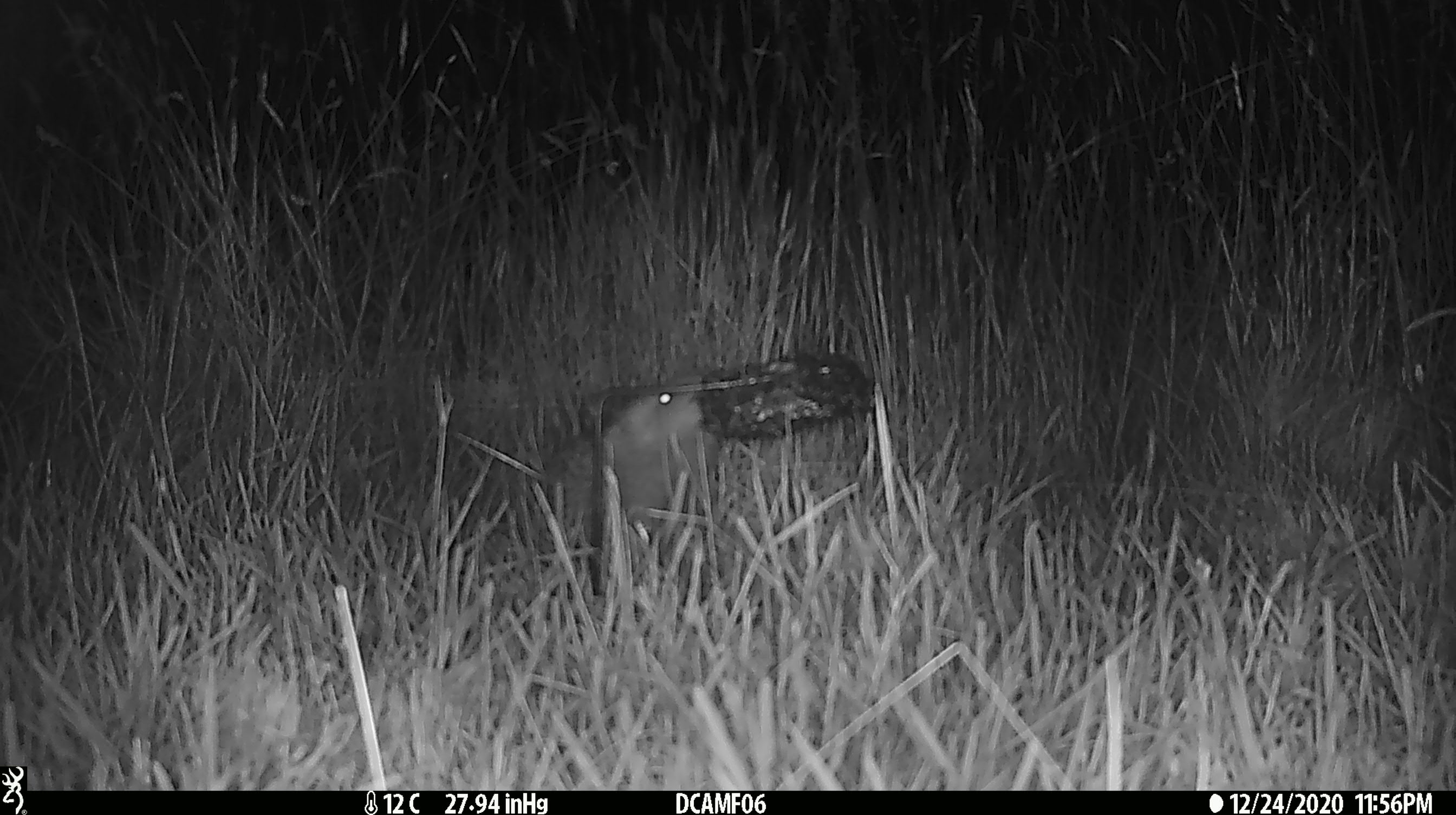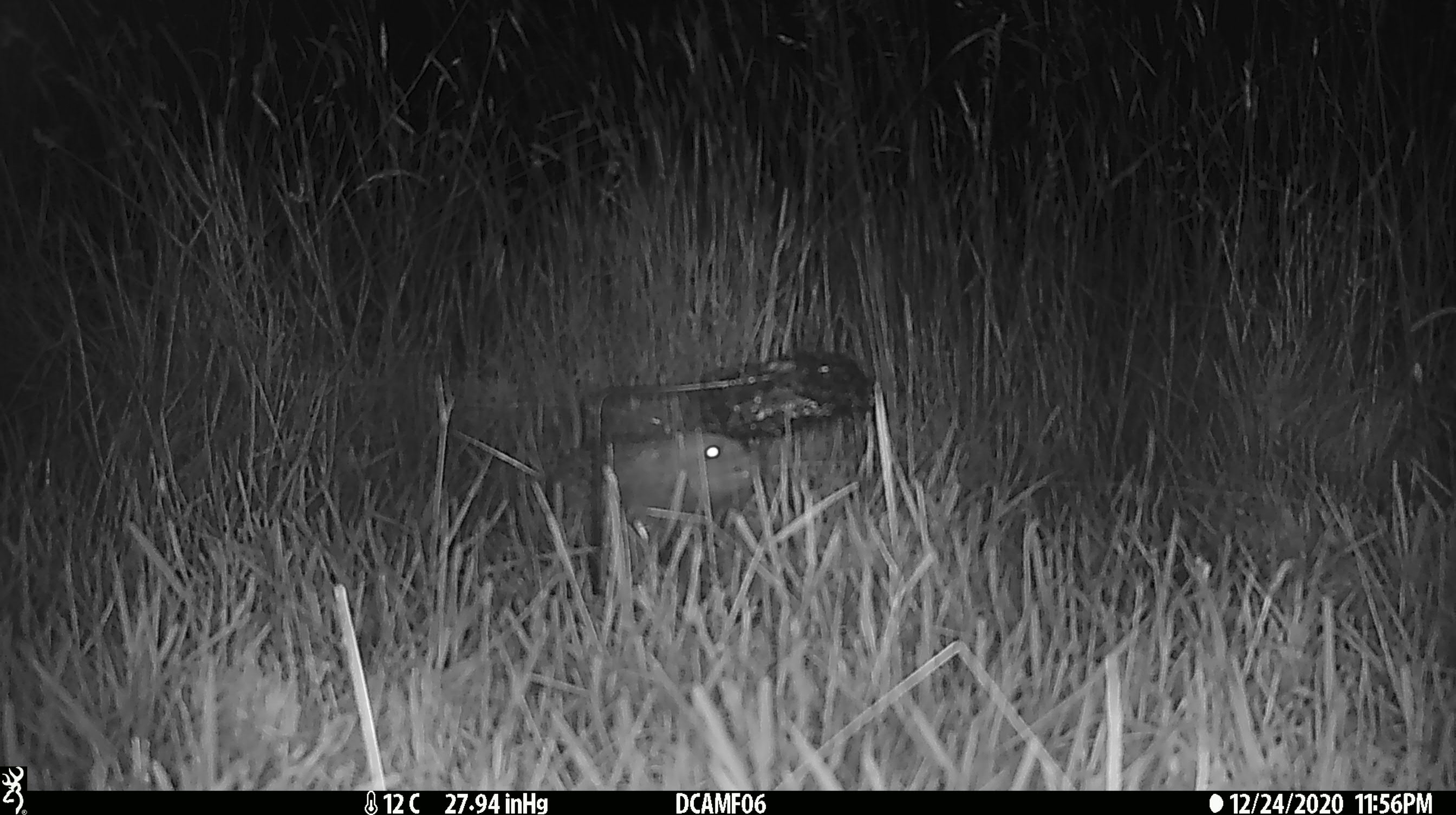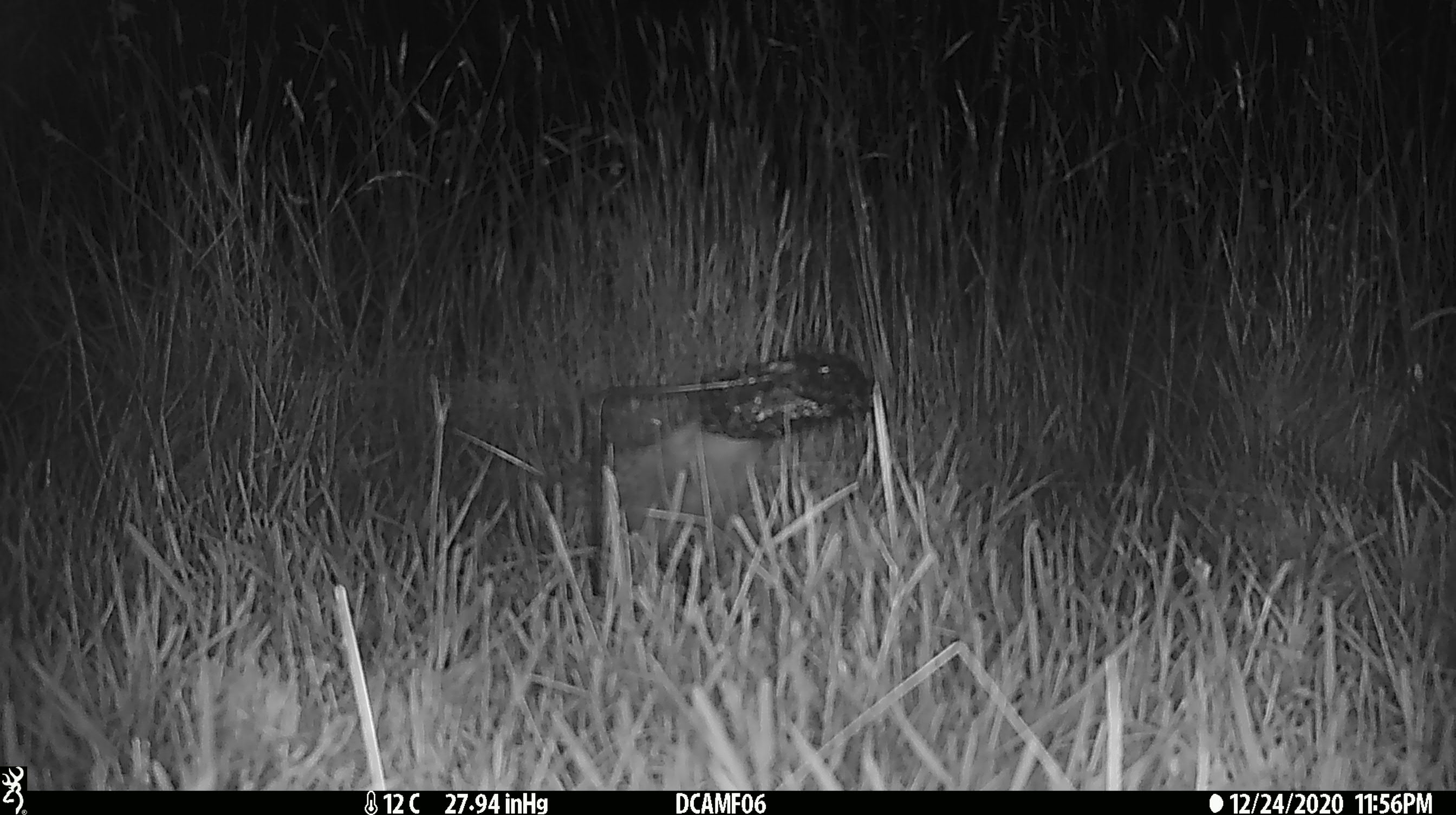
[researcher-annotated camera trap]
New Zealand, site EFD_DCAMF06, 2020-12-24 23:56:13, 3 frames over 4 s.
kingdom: Animalia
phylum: Chordata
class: Mammalia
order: Eulipotyphla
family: Erinaceidae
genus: Erinaceus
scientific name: Erinaceus europaeus europaeus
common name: european hedgehog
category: hedgehog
Hedgehog (european hedgehog) (Erinaceus europaeus europaeus).